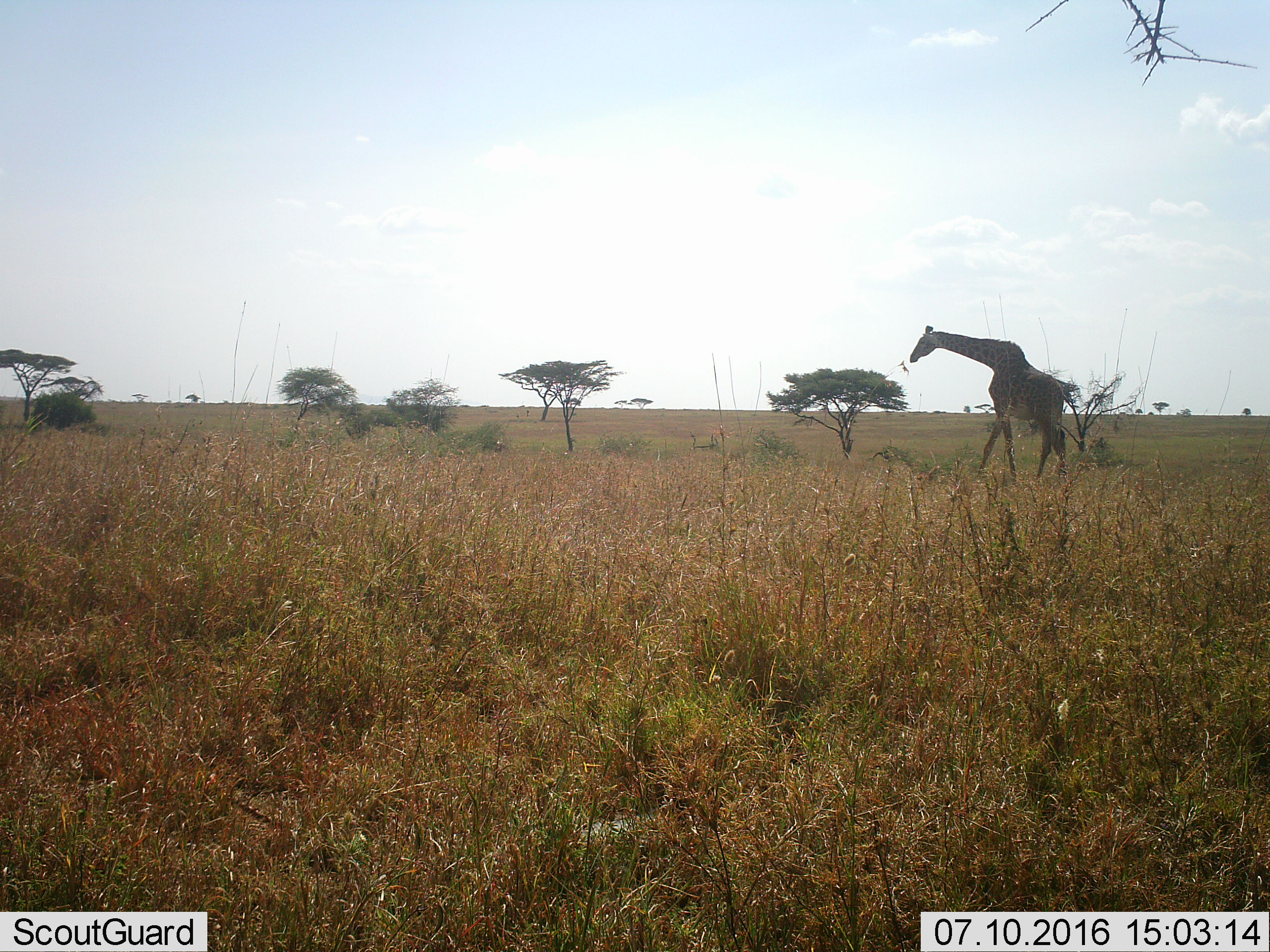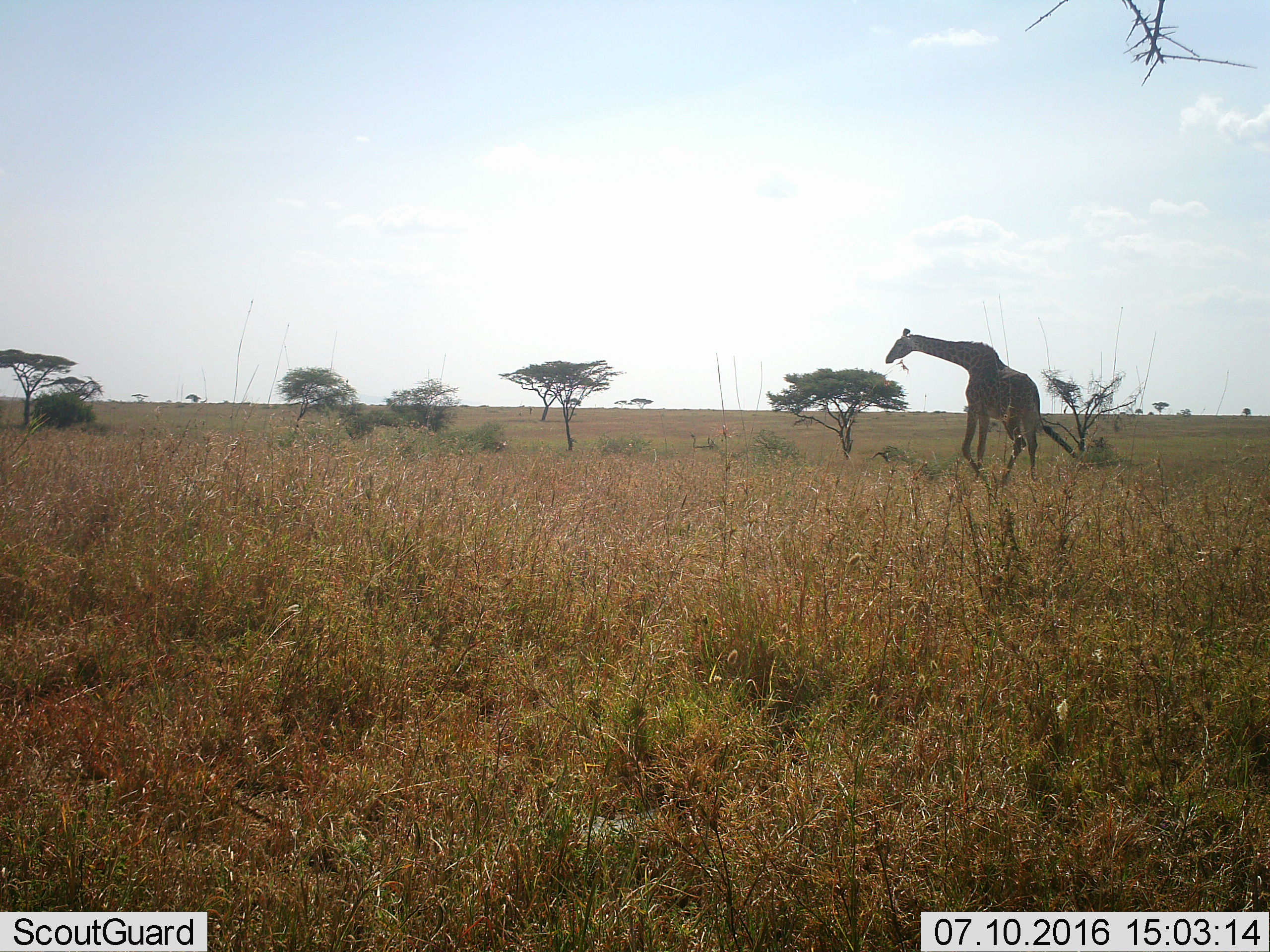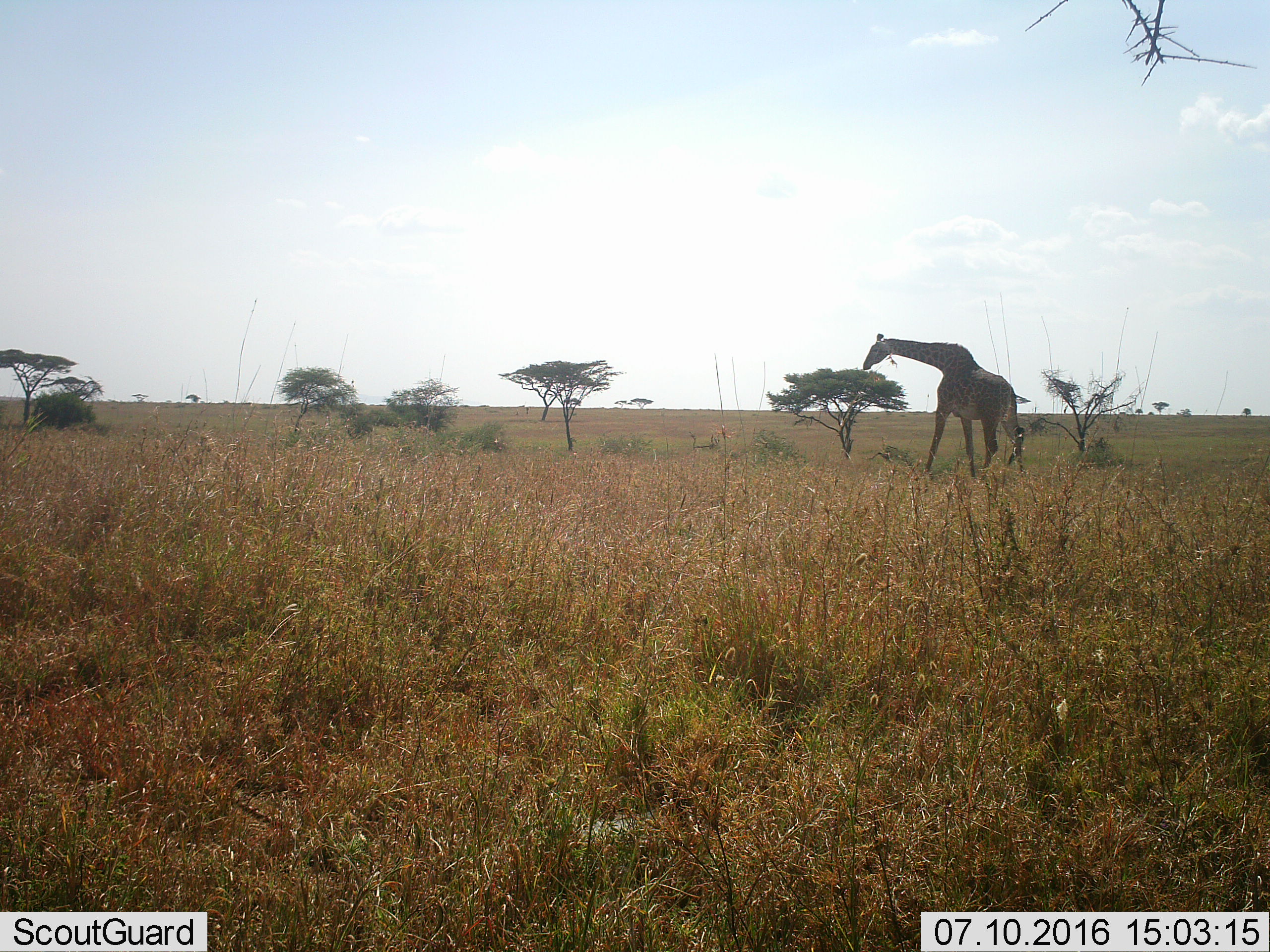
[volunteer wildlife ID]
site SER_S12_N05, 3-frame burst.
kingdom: Animalia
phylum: Chordata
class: Mammalia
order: Artiodactyla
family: Giraffidae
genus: Giraffa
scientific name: Giraffa camelopardalis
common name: giraffe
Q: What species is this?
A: Giraffe (Giraffa camelopardalis).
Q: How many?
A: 1.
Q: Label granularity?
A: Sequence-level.